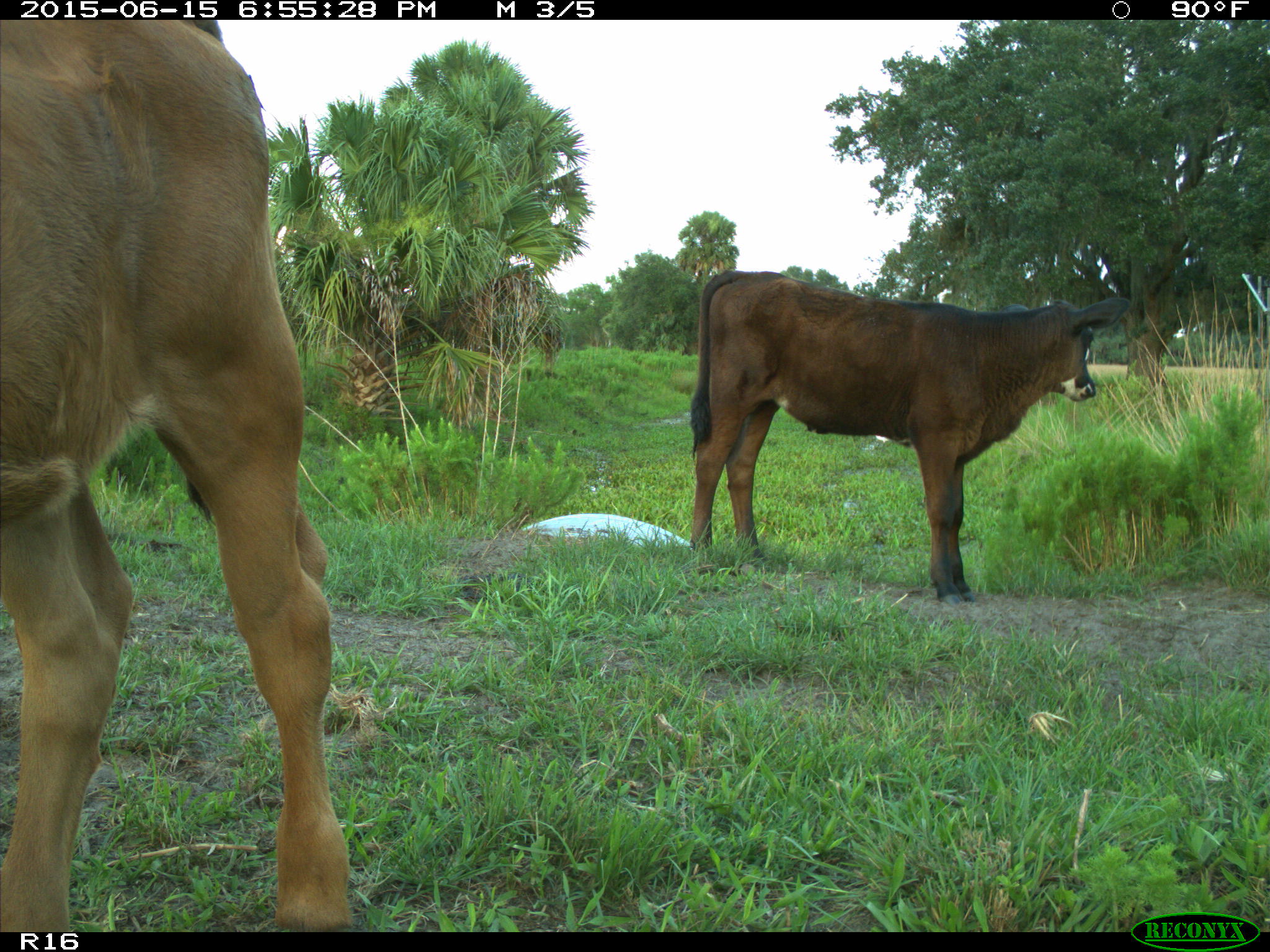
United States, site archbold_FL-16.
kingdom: Animalia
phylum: Chordata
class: Mammalia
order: Artiodactyla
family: Bovidae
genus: Bos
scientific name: Bos taurus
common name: domestic cow